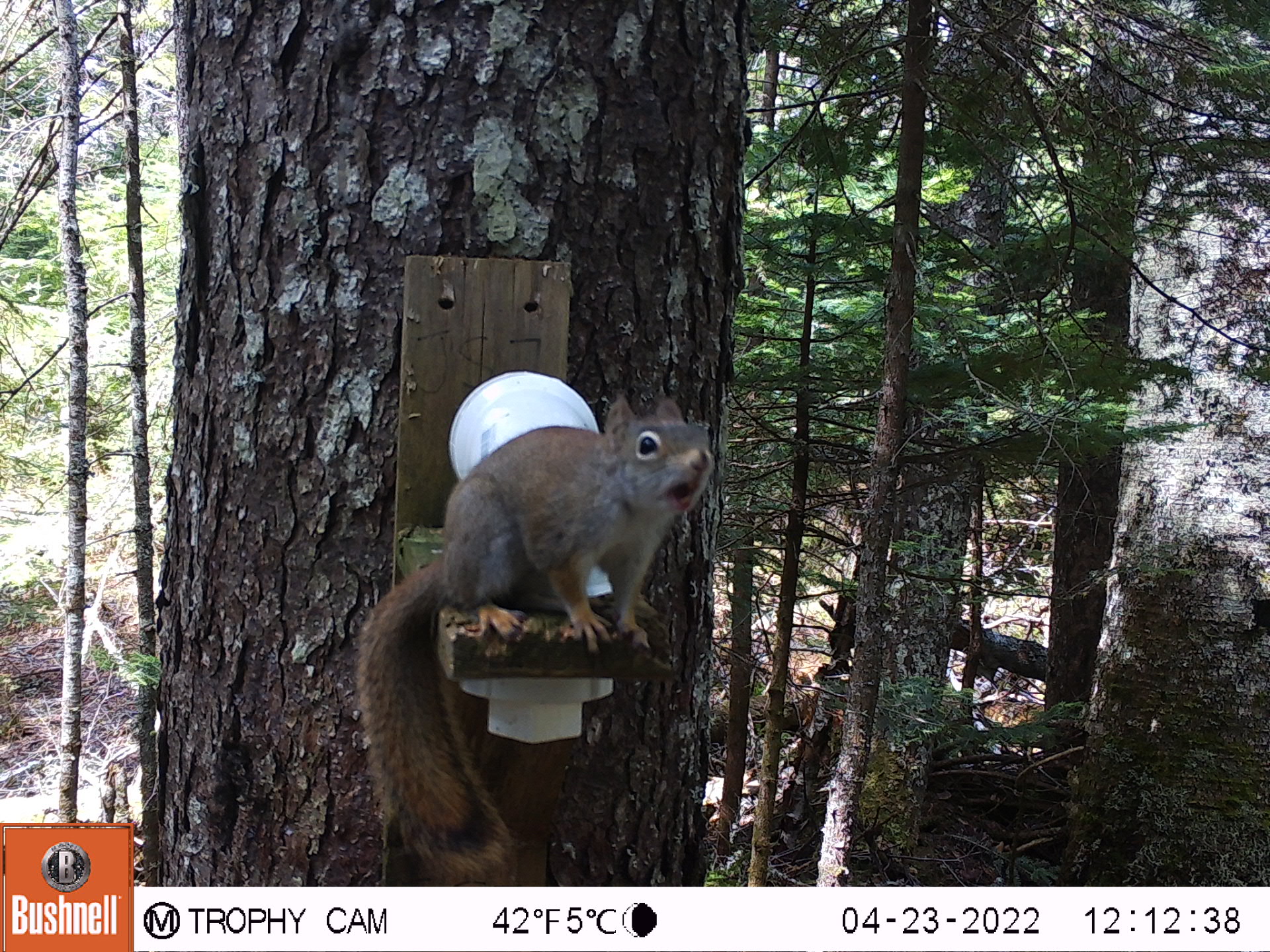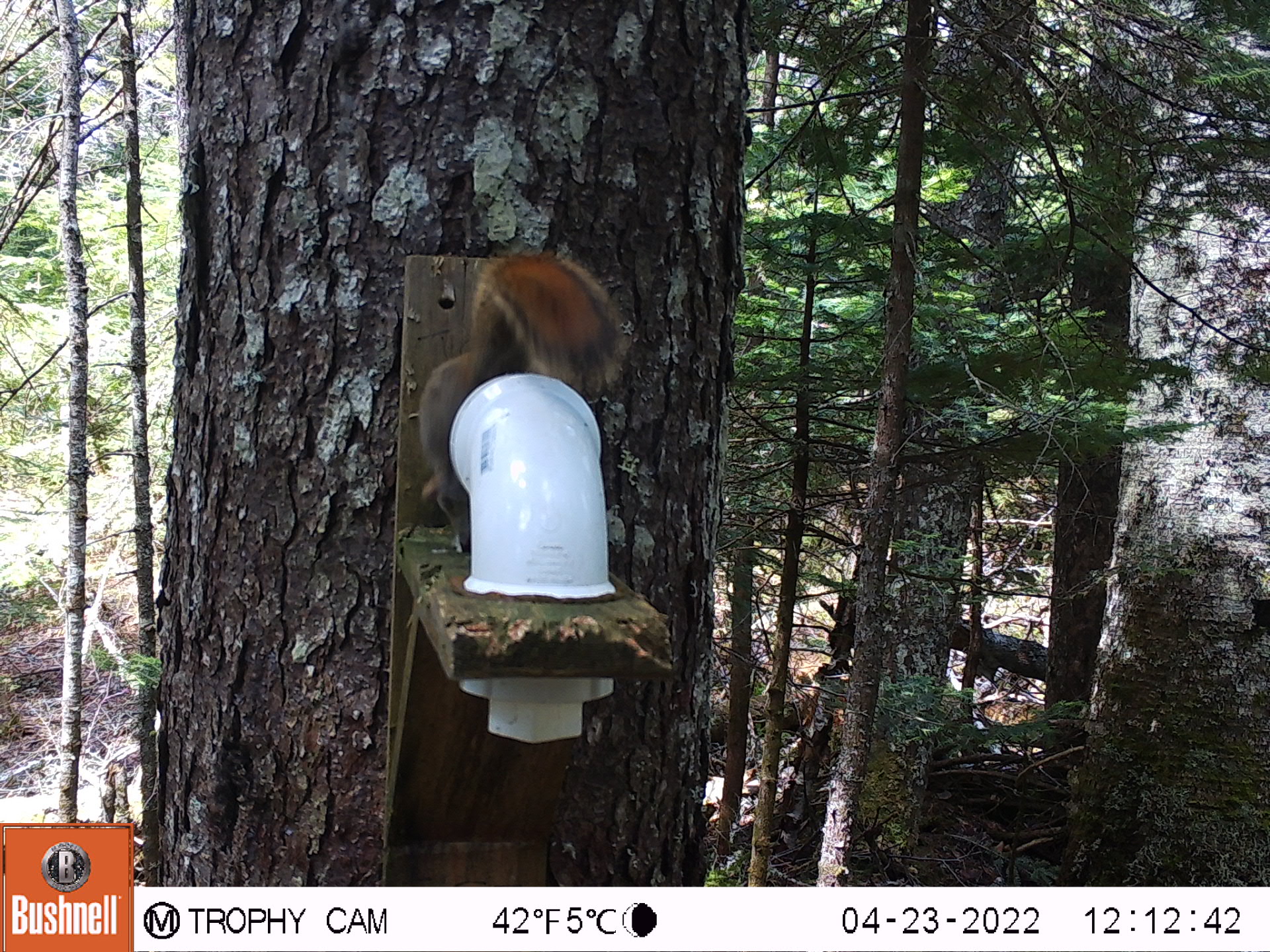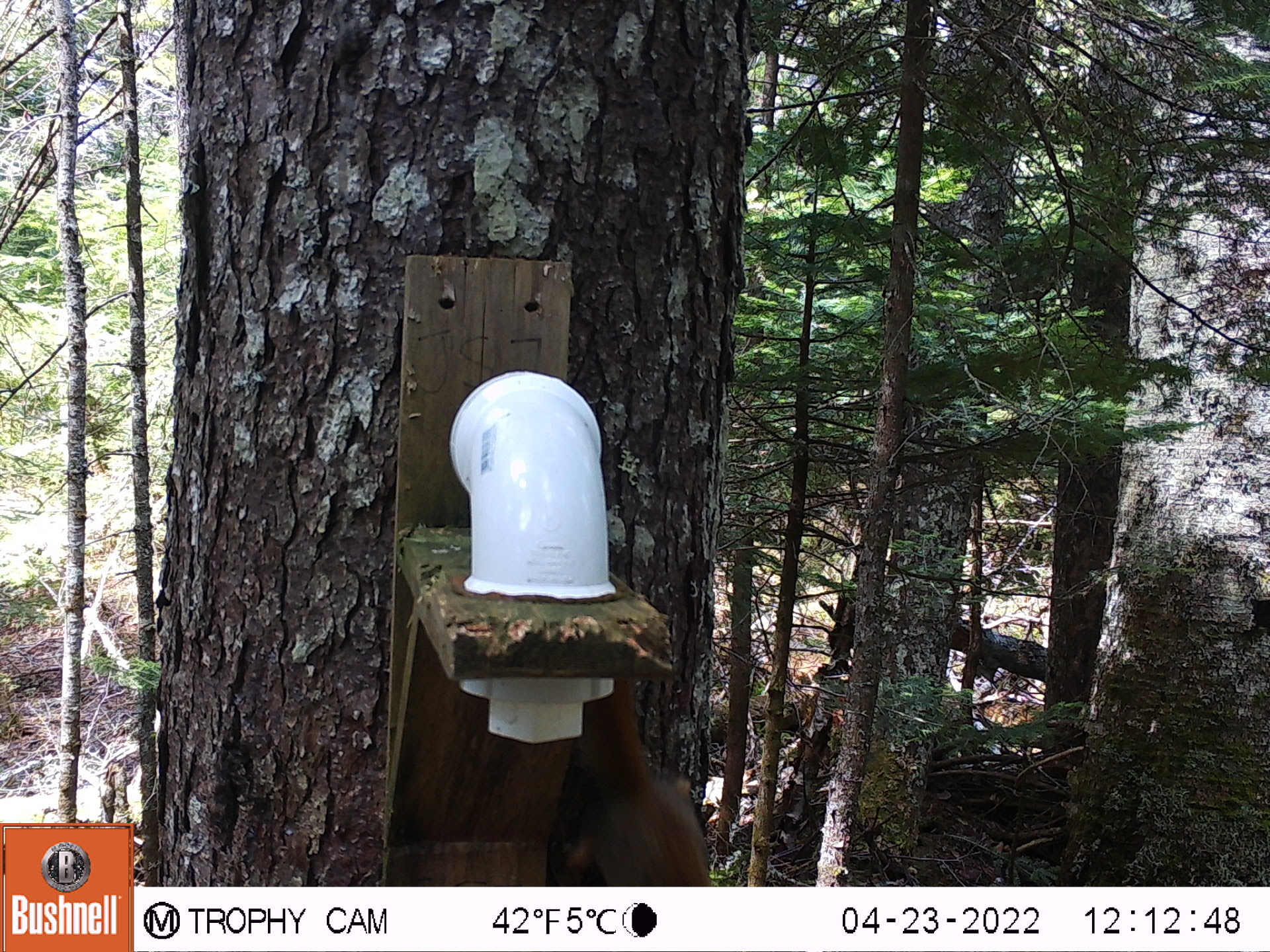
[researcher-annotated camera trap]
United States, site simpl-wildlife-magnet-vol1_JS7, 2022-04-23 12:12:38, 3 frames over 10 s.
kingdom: Animalia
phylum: Chordata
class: Mammalia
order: Rodentia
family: Sciuridae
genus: Tamiasciurus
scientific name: Tamiasciurus hudsonicus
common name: red squirrel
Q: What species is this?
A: Red squirrel (Tamiasciurus hudsonicus).